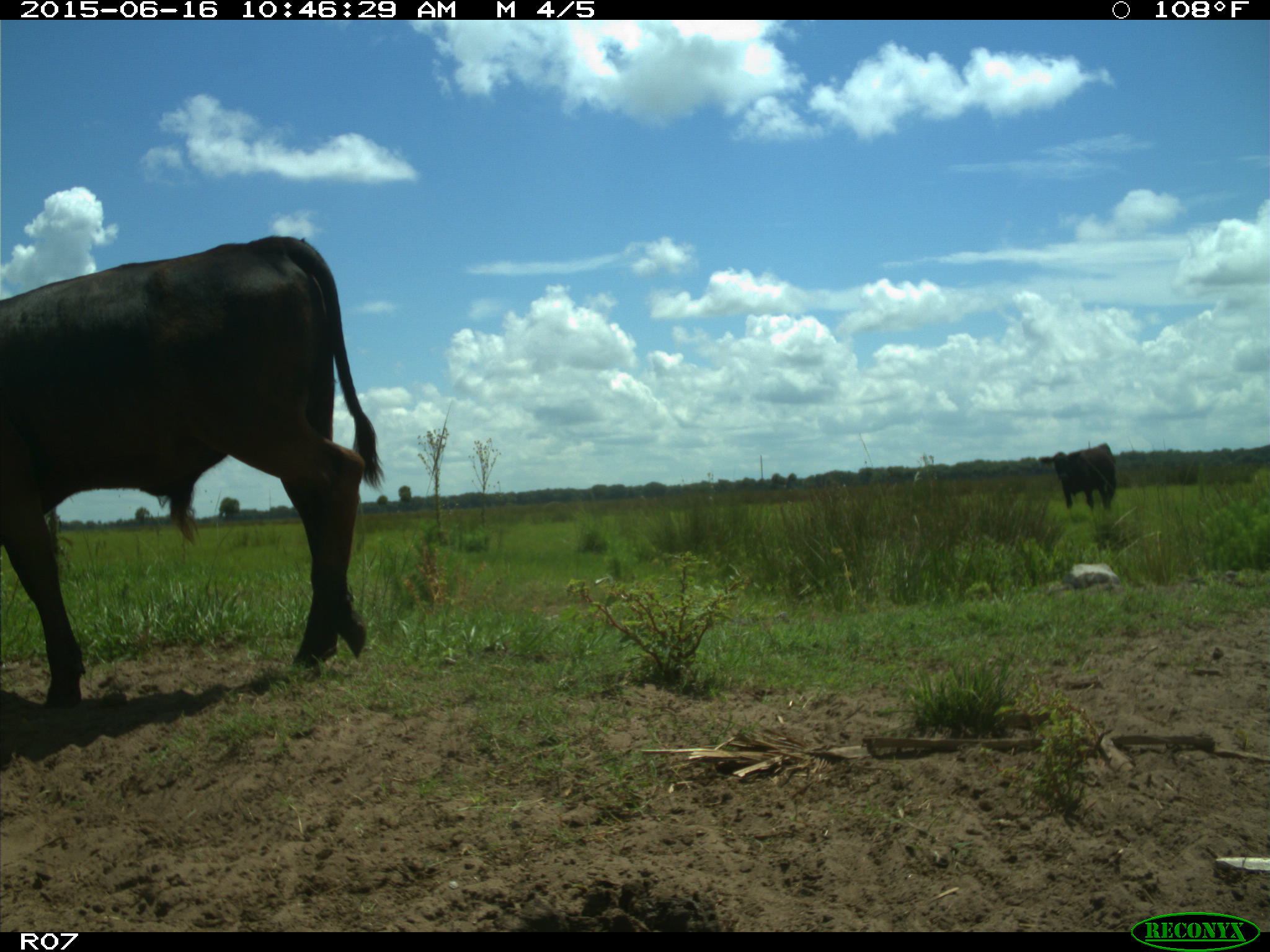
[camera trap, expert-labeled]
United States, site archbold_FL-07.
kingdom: Animalia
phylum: Chordata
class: Mammalia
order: Artiodactyla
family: Bovidae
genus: Bos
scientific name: Bos taurus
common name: domestic cow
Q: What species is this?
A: Bos taurus (domestic cow).